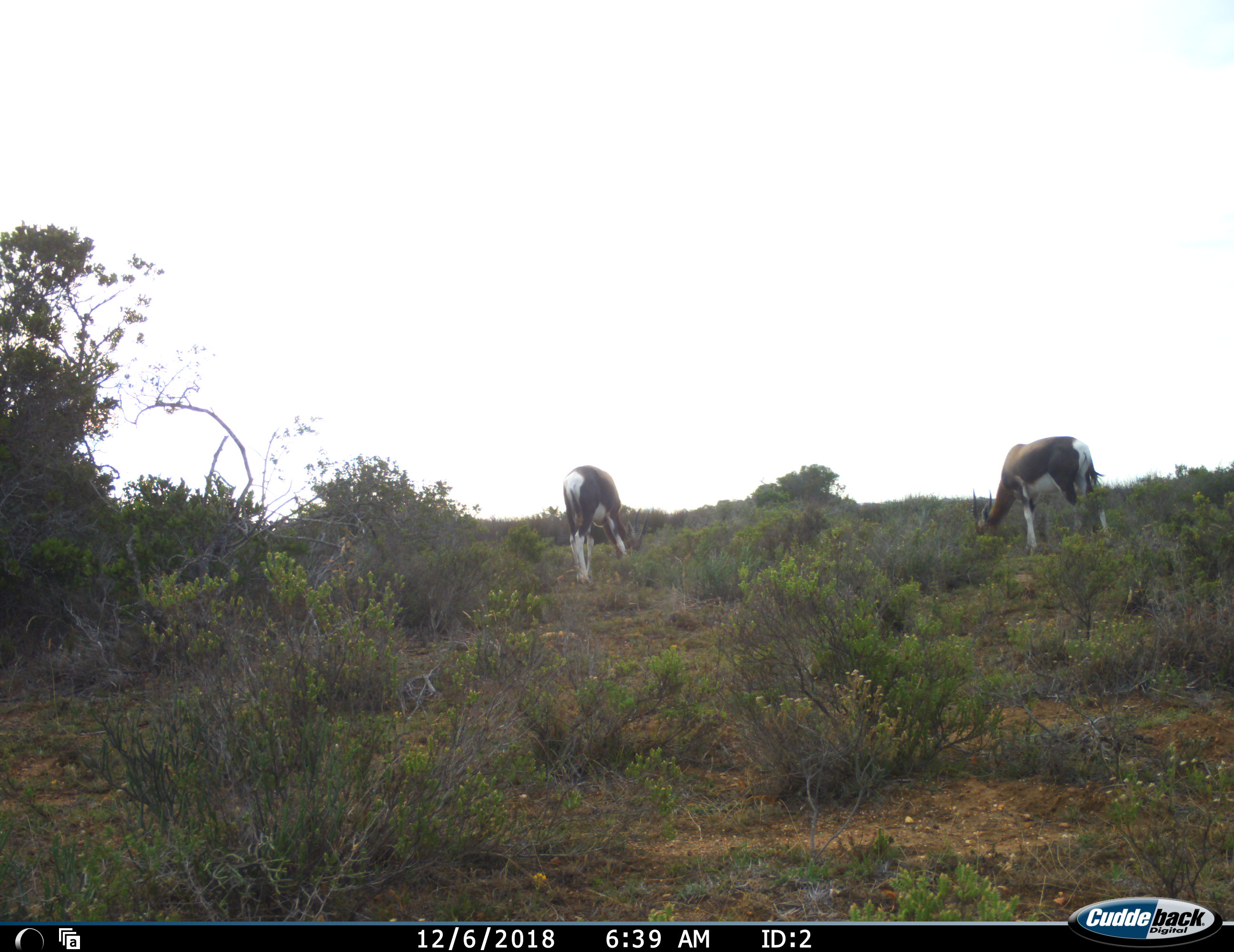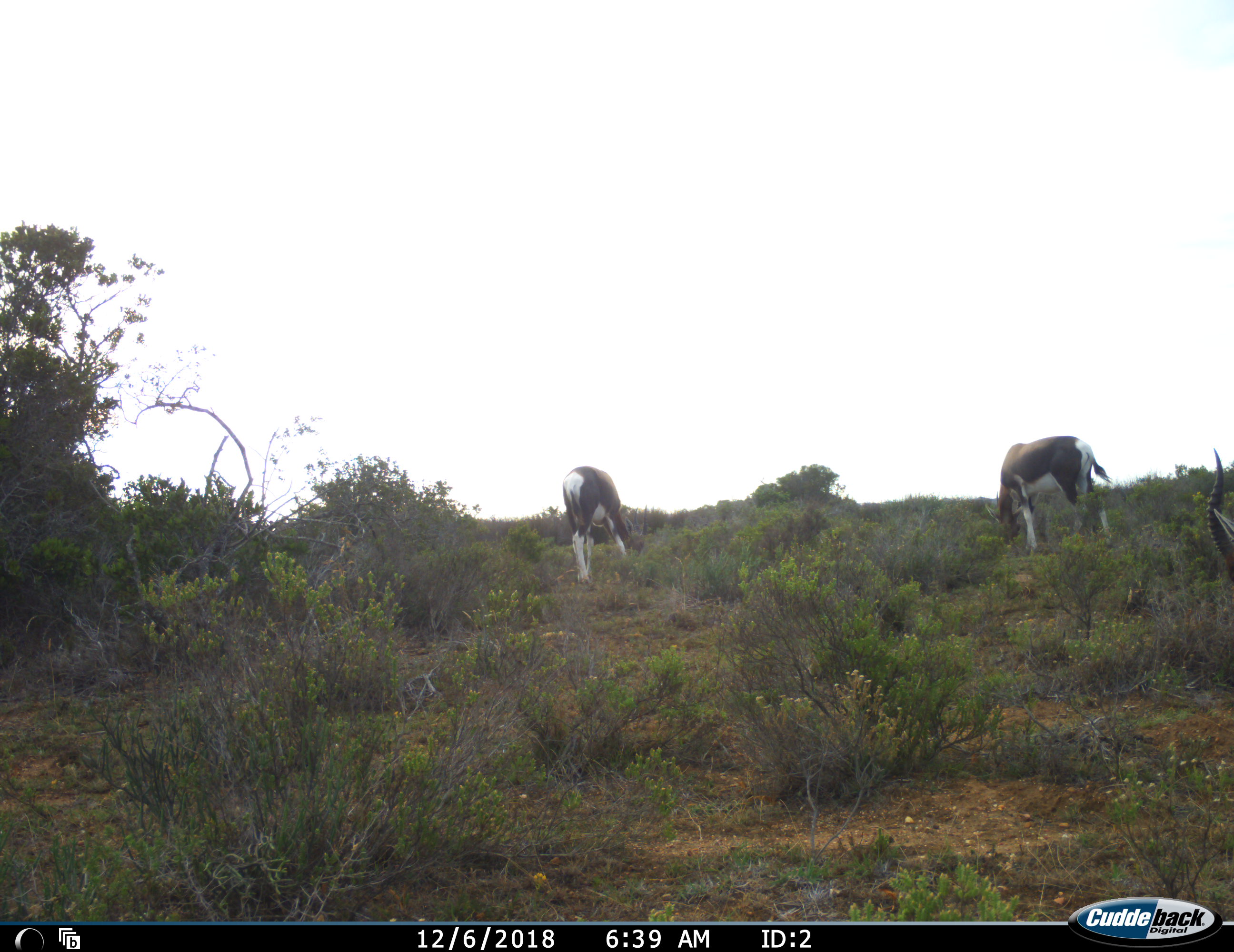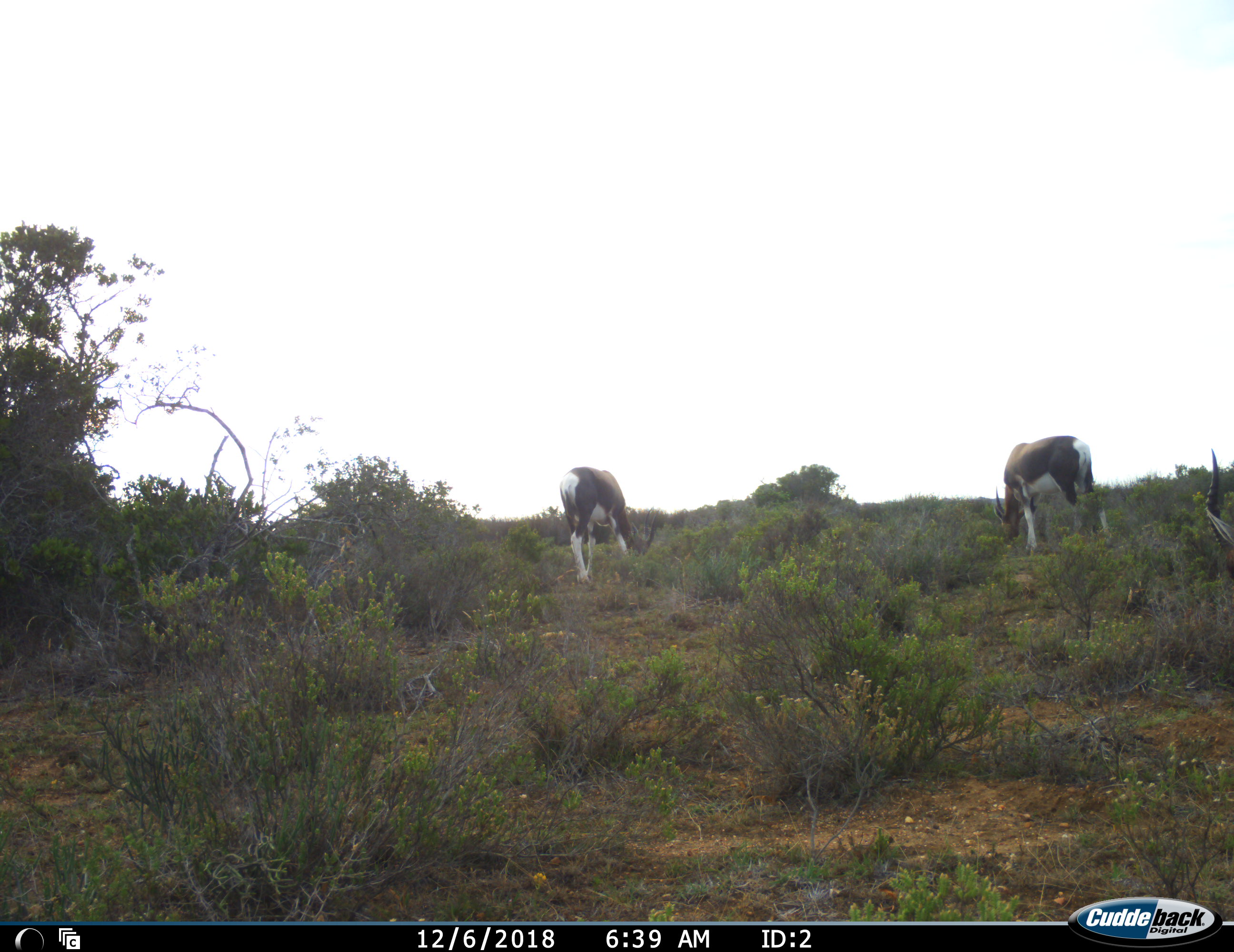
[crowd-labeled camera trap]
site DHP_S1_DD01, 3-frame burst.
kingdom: Animalia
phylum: Chordata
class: Mammalia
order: Artiodactyla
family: Bovidae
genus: Damaliscus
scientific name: Damaliscus pygargus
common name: bontebok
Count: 3.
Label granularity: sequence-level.